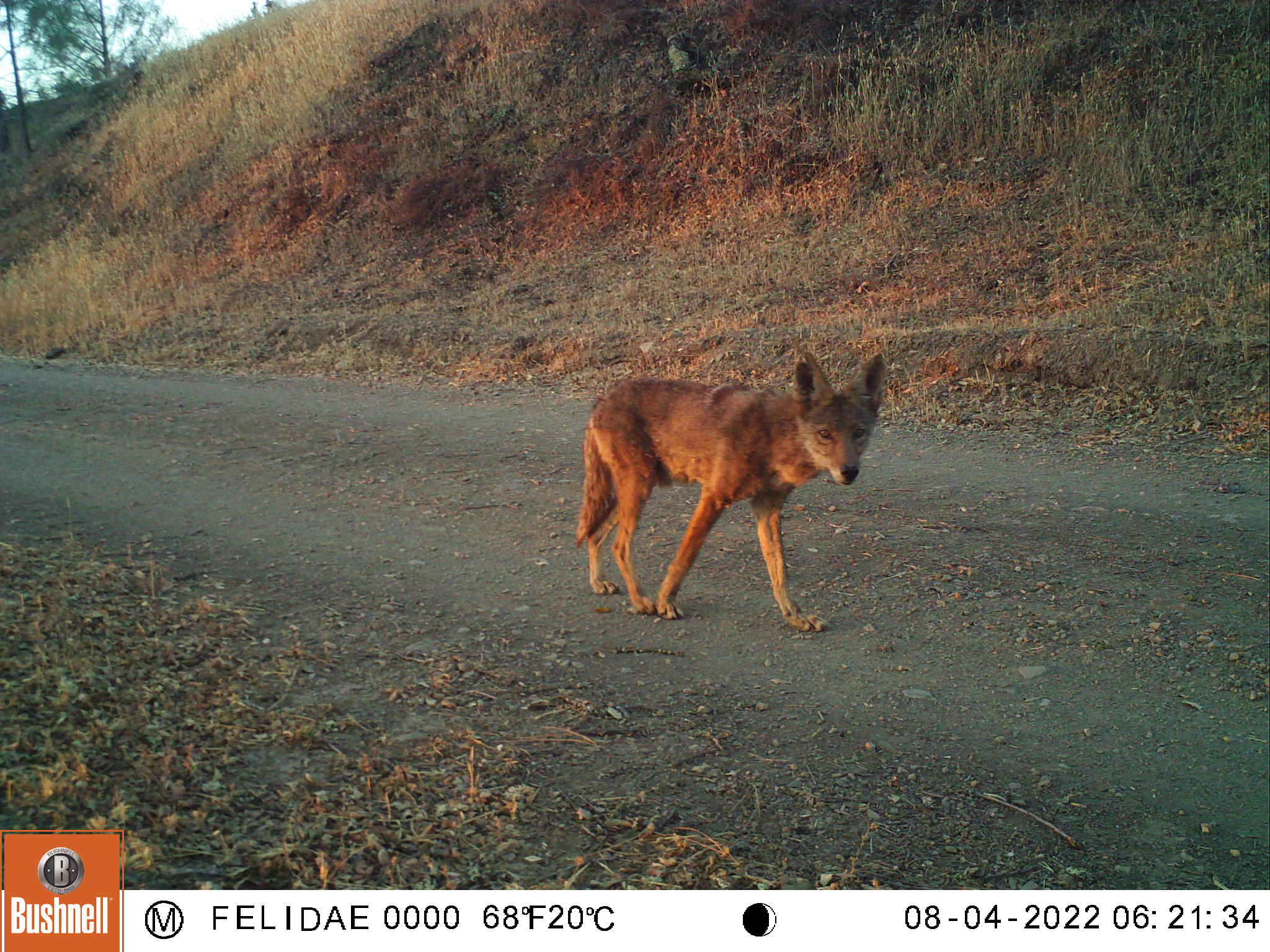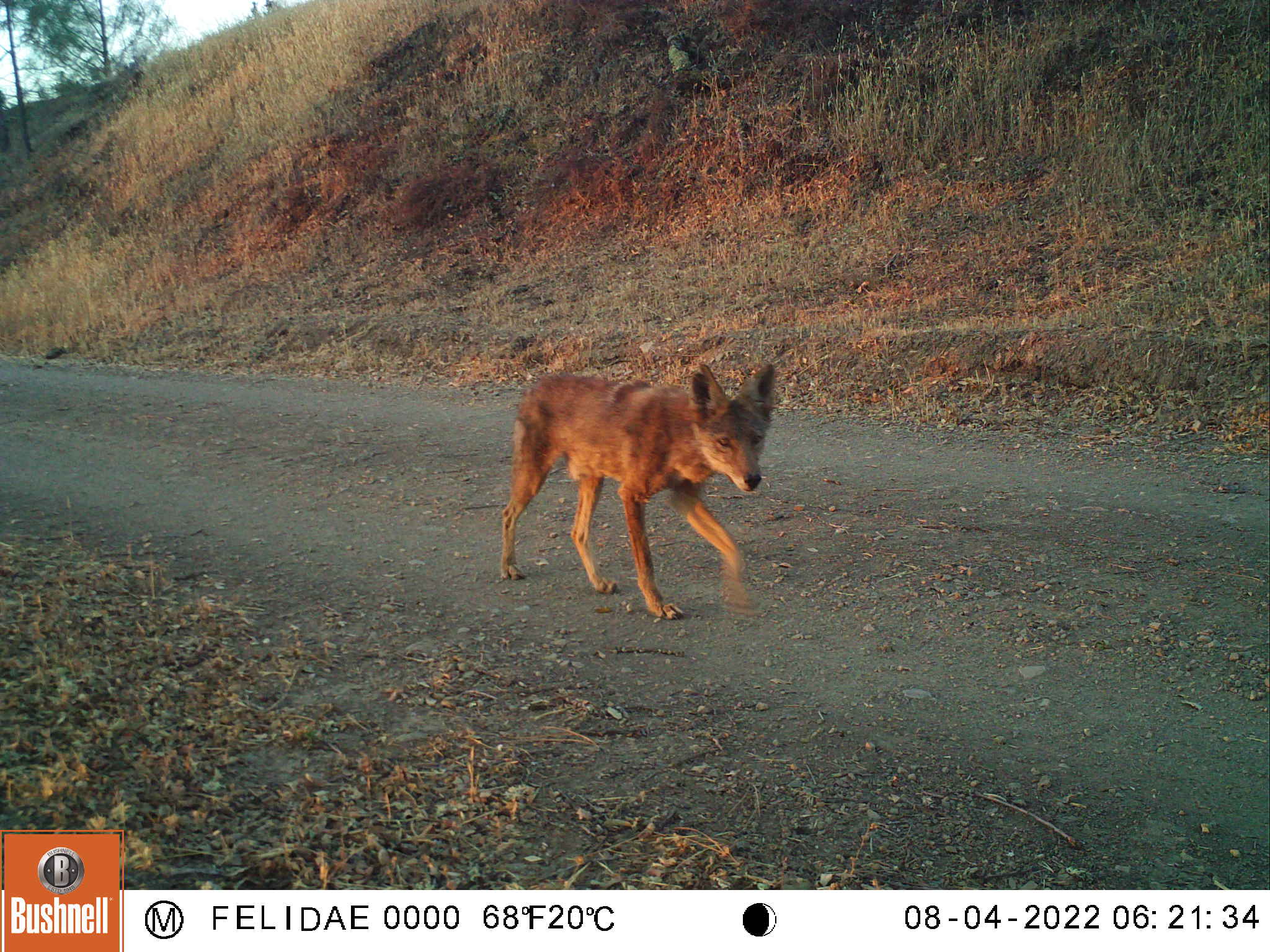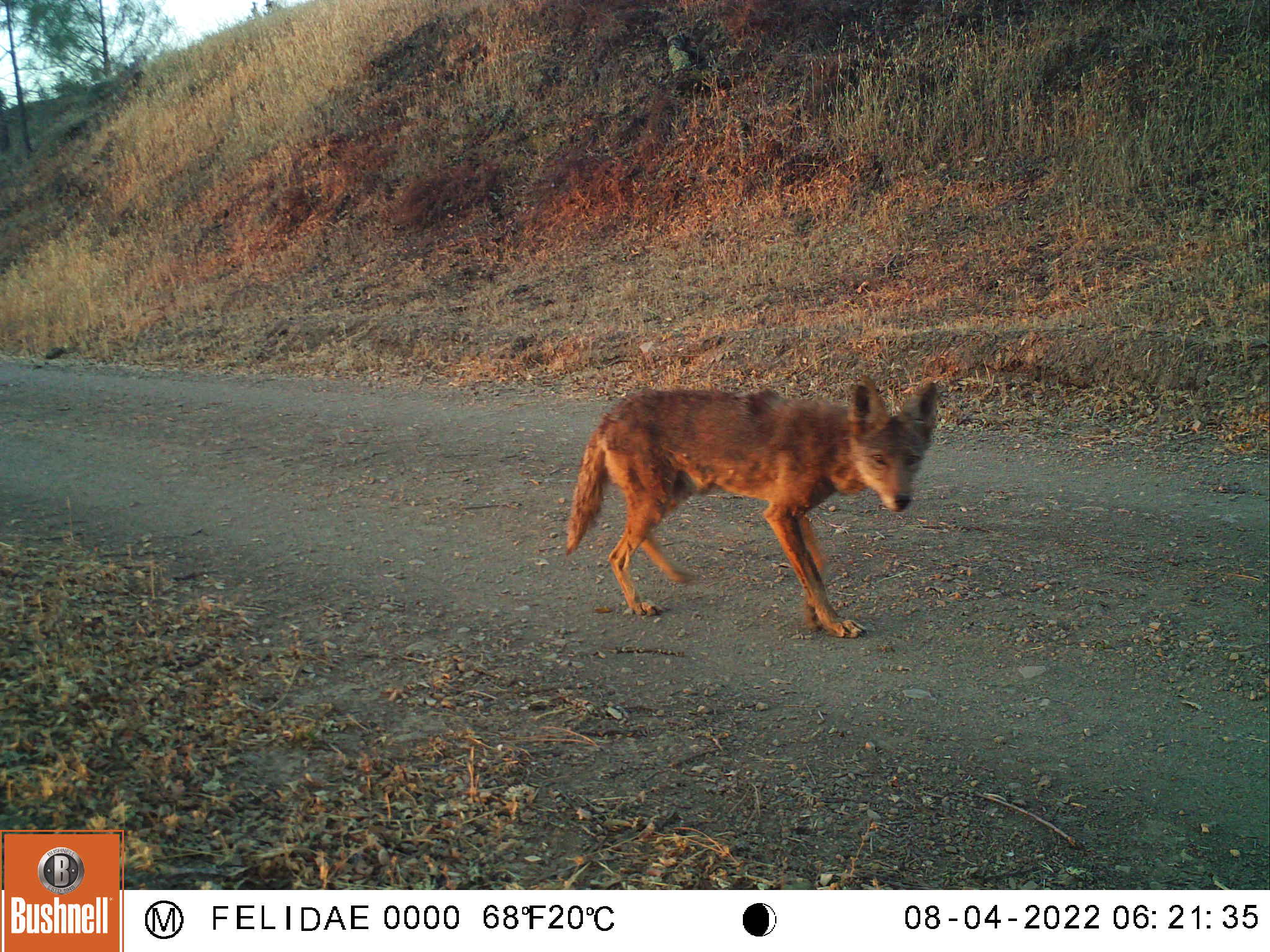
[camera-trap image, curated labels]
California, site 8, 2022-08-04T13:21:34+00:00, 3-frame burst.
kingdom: Animalia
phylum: Chordata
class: Mammalia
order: Carnivora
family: Canidae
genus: Canis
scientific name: Canis latrans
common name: coyote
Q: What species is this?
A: Coyote (Canis latrans).